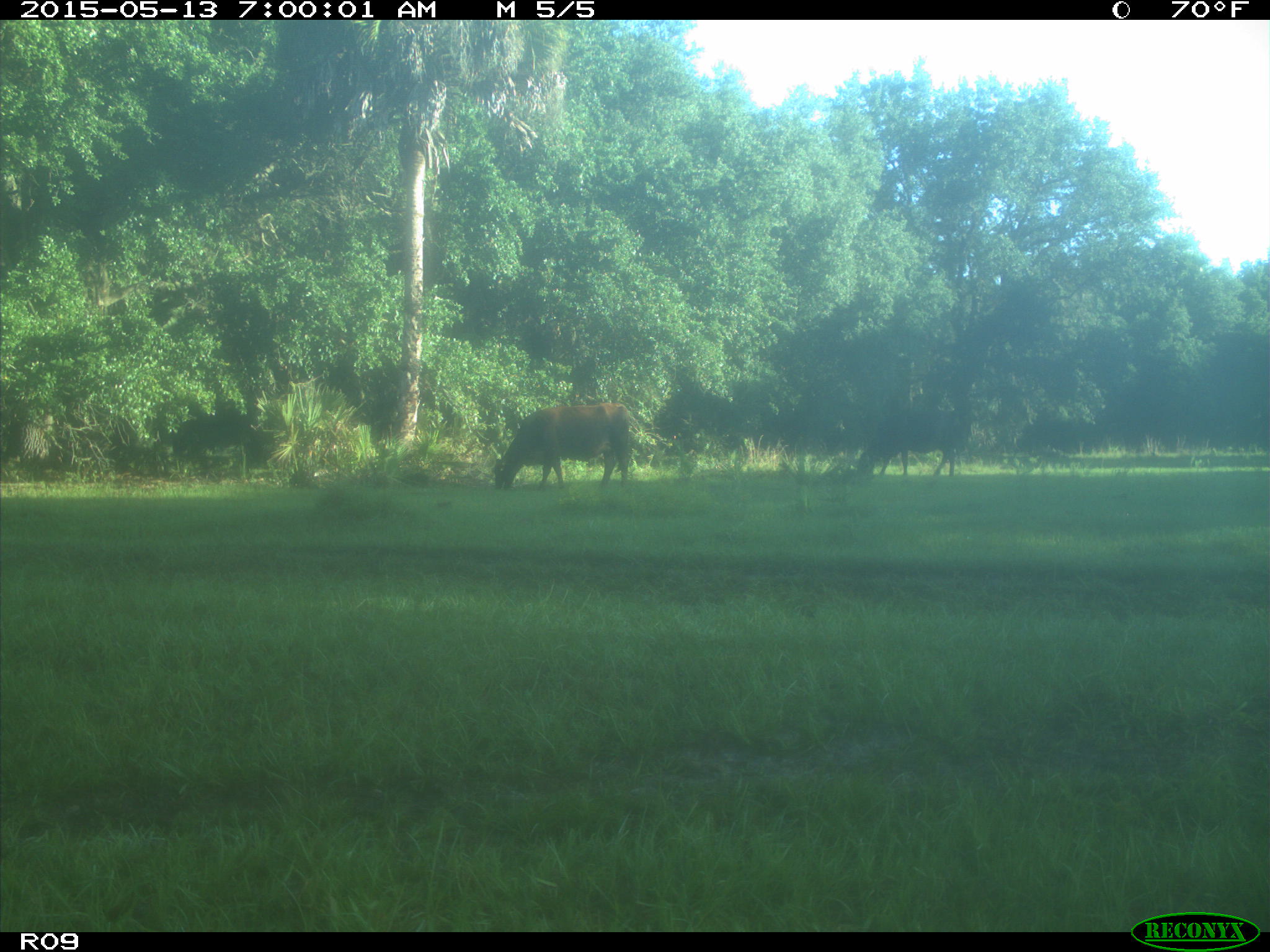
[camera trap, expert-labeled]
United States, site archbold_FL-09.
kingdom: Animalia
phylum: Chordata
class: Mammalia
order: Artiodactyla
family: Bovidae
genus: Bos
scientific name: Bos taurus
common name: domestic cow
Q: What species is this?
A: Bos taurus (domestic cow).